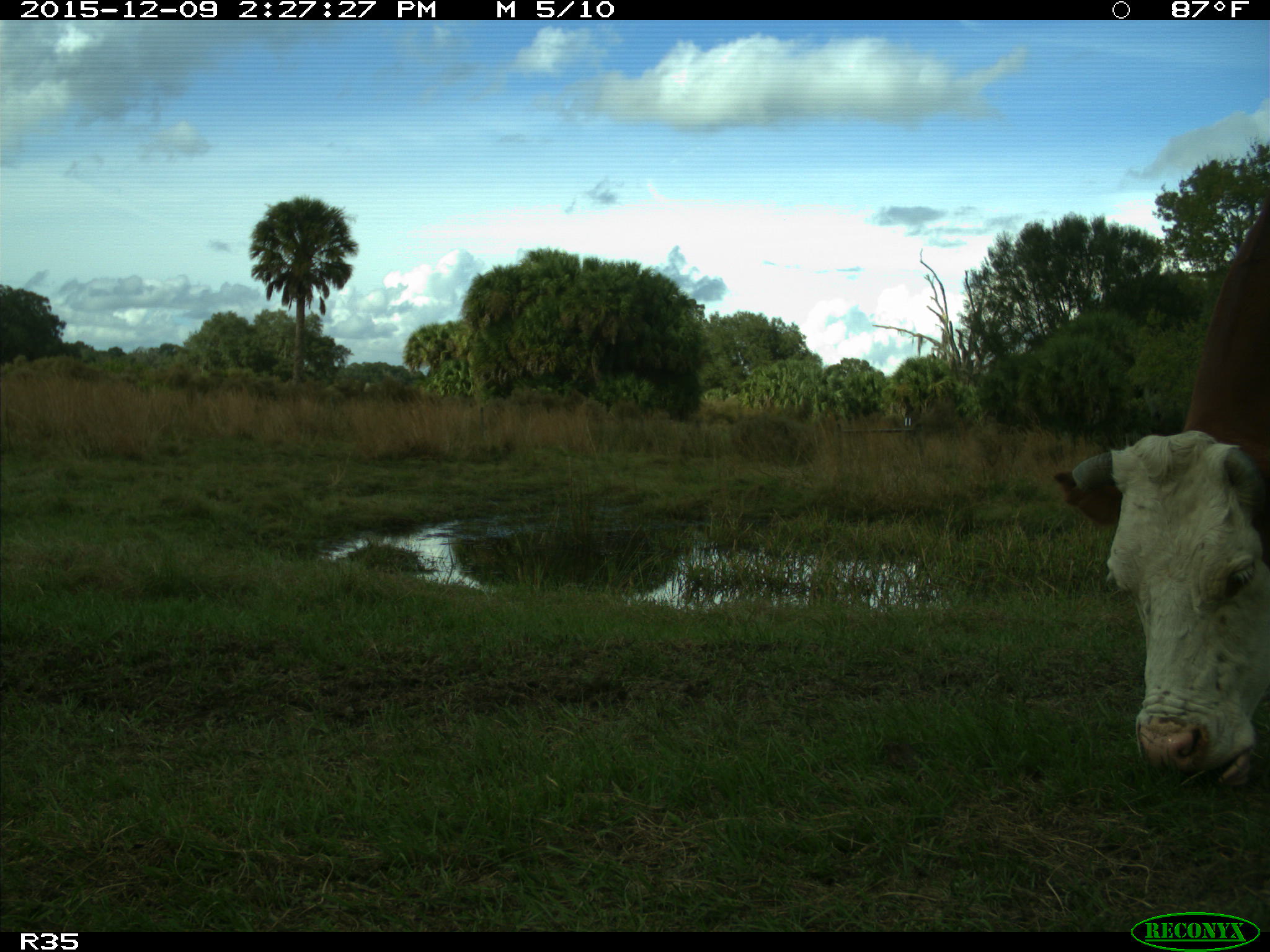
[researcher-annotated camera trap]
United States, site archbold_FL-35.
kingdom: Animalia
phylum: Chordata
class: Mammalia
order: Artiodactyla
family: Bovidae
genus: Bos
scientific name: Bos taurus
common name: domestic cow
Bos taurus (domestic cow).